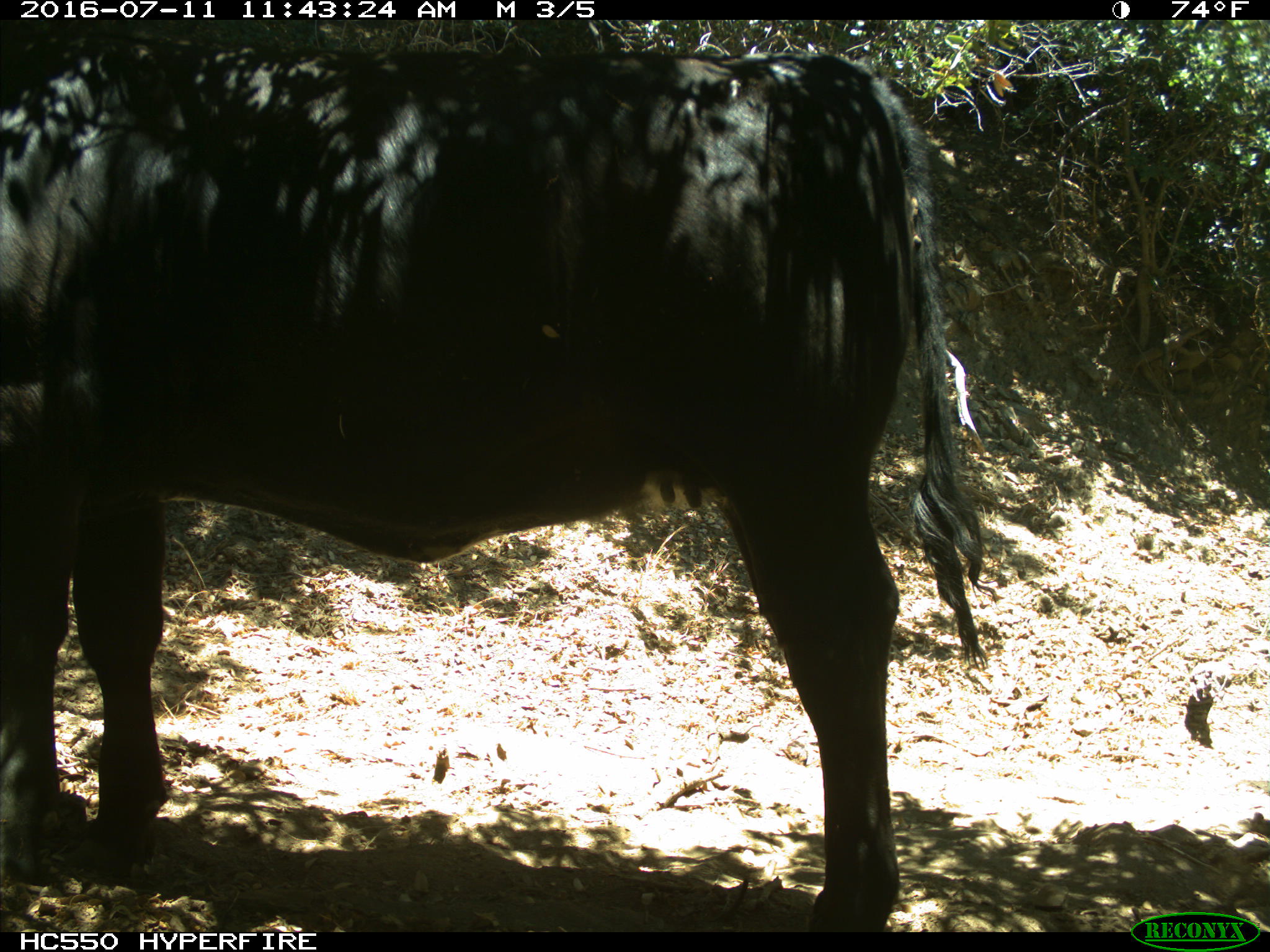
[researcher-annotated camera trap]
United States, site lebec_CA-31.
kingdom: Animalia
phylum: Chordata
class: Mammalia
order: Artiodactyla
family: Bovidae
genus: Bos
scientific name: Bos taurus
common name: domestic cow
Bos taurus (domestic cow).